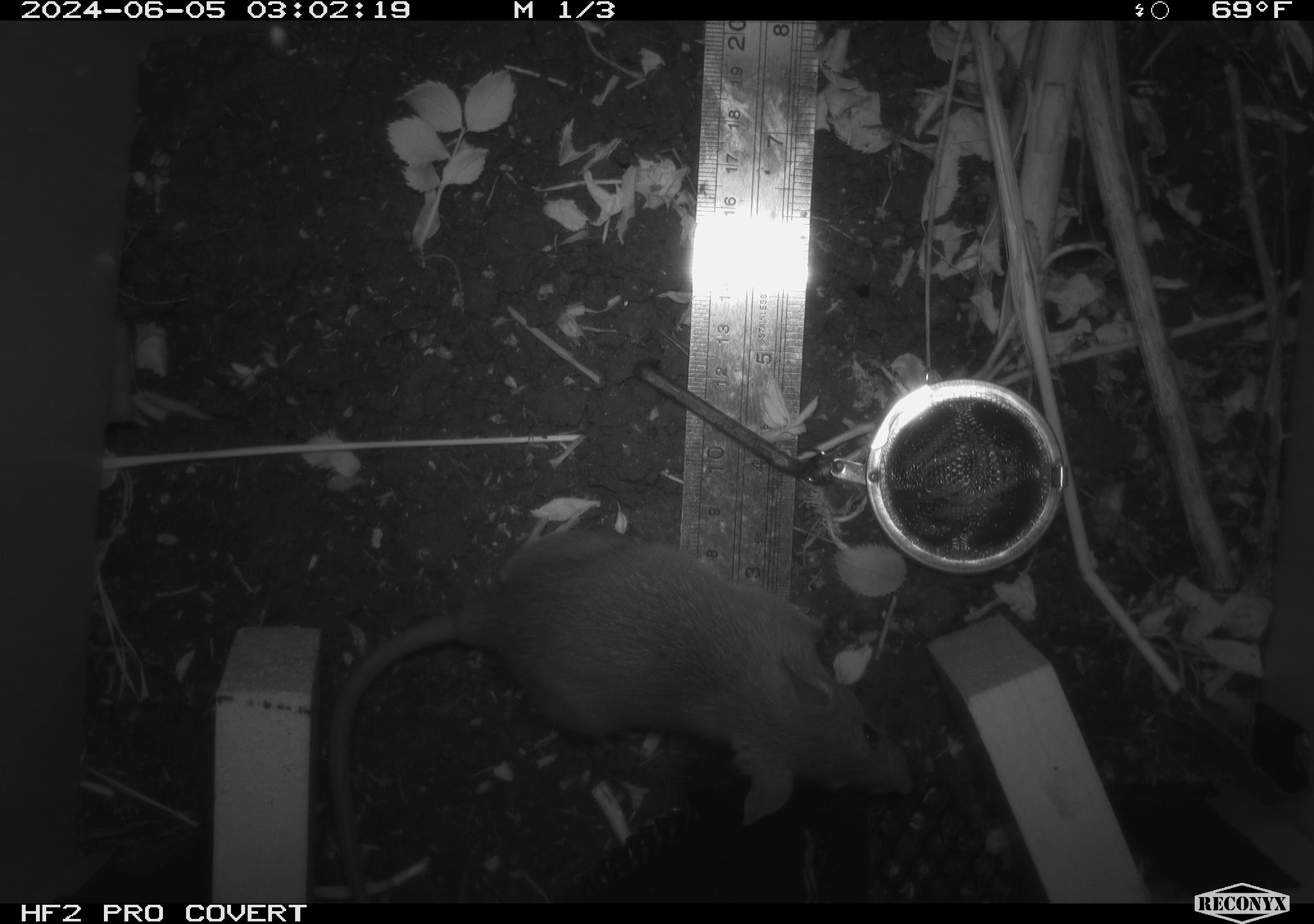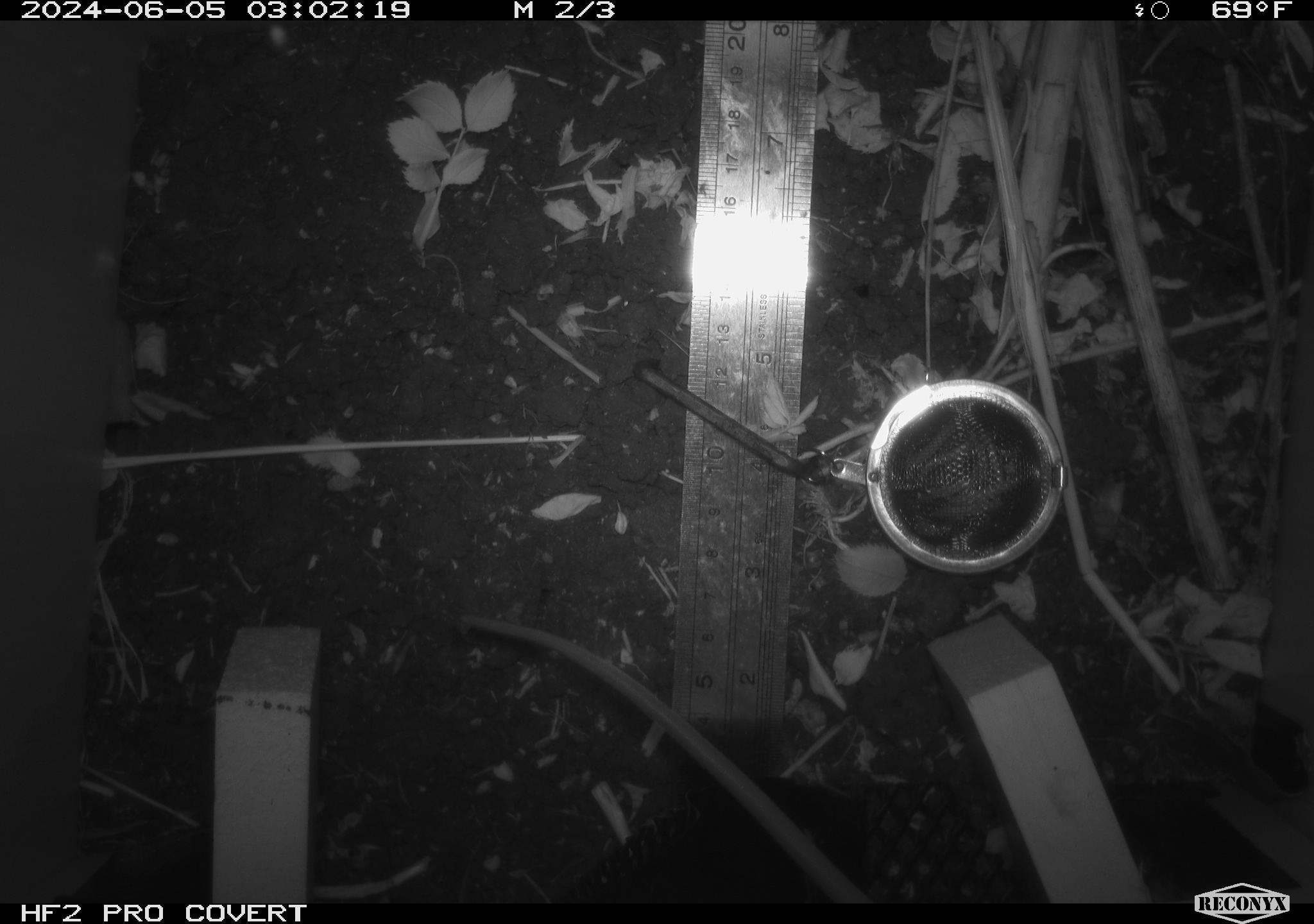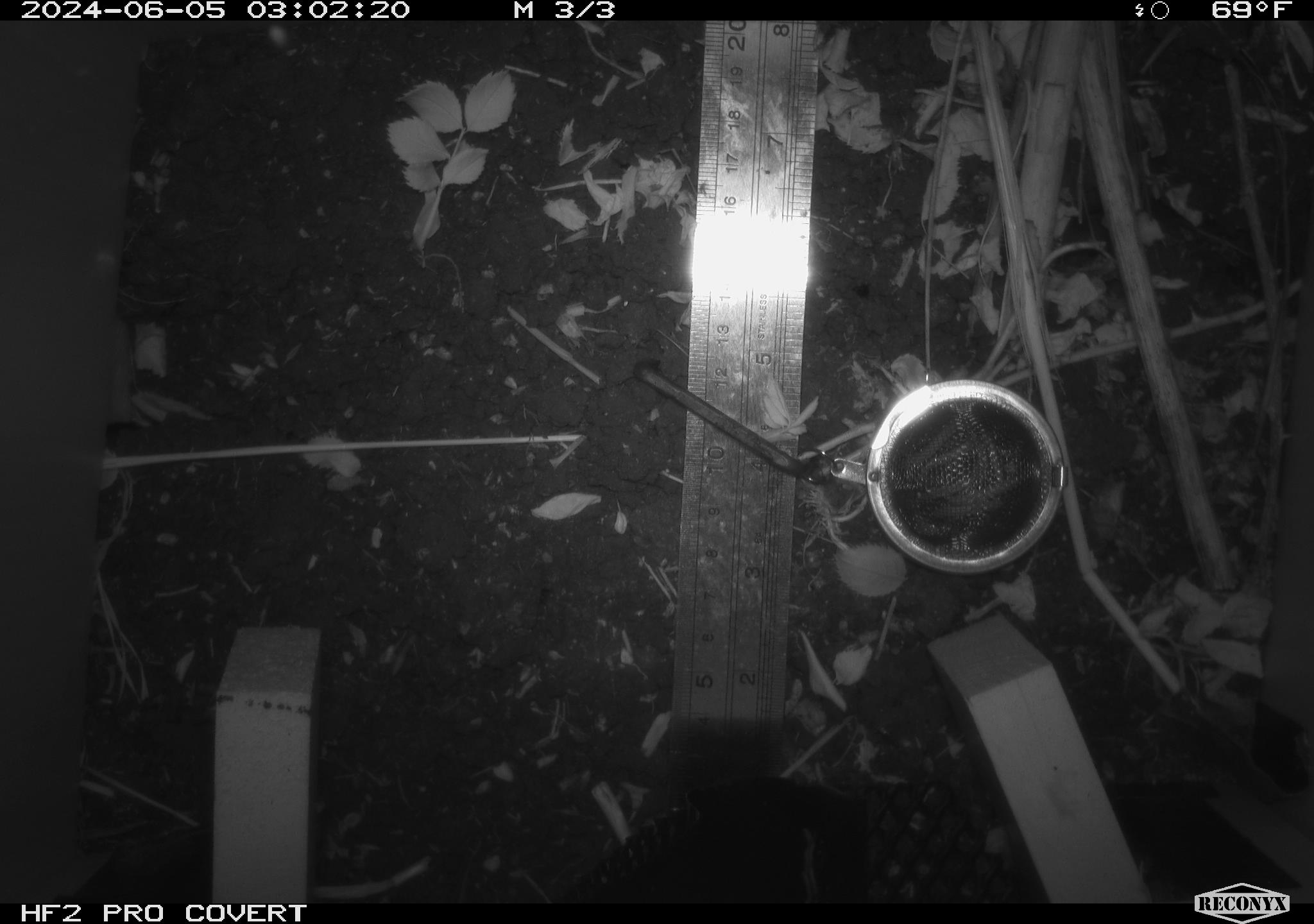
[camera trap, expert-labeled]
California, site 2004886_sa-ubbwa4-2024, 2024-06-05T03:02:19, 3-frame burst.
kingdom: Animalia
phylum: Chordata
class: Mammalia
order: Rodentia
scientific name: Rodentia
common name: woodrat or rat or mouse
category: woodrat or rat or mouse species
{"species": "woodrat or rat or mouse species (woodrat or rat or mouse) (Rodentia)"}